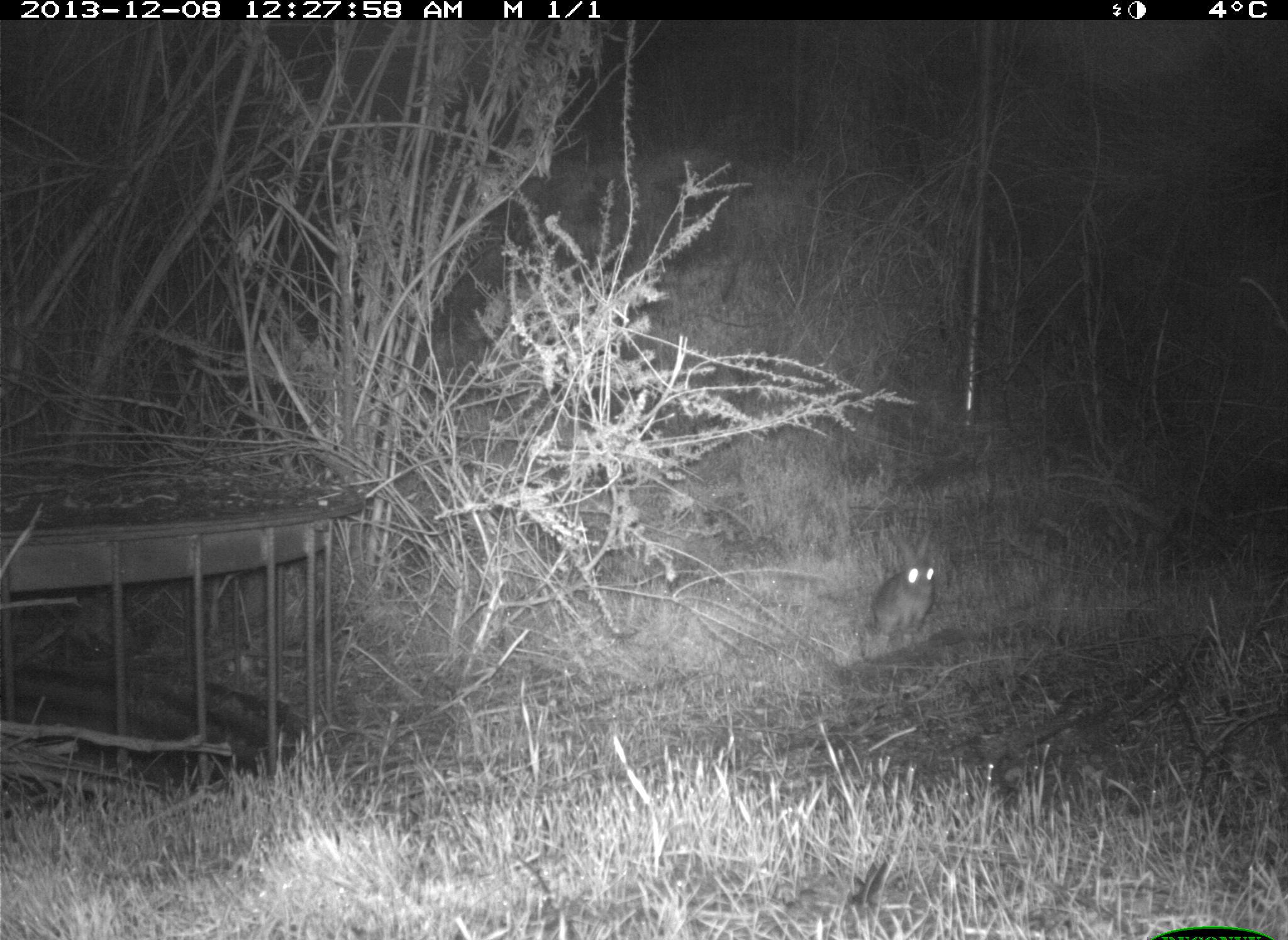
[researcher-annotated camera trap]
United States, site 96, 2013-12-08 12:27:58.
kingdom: Animalia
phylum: Chordata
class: Mammalia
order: Lagomorpha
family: Leporidae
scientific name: Leporidae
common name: rabbits and hares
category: rabbit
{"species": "rabbit (rabbits and hares) (Leporidae)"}